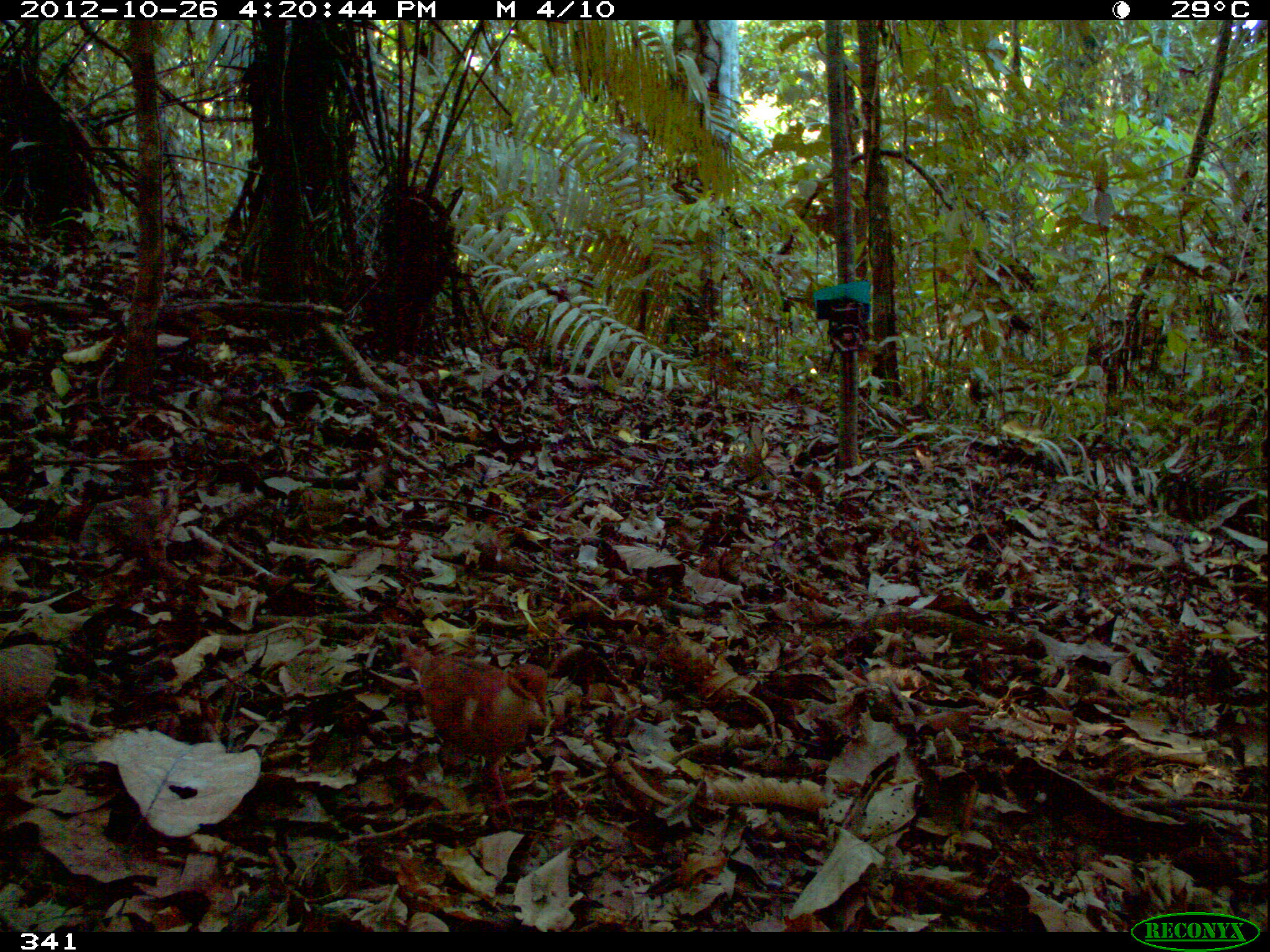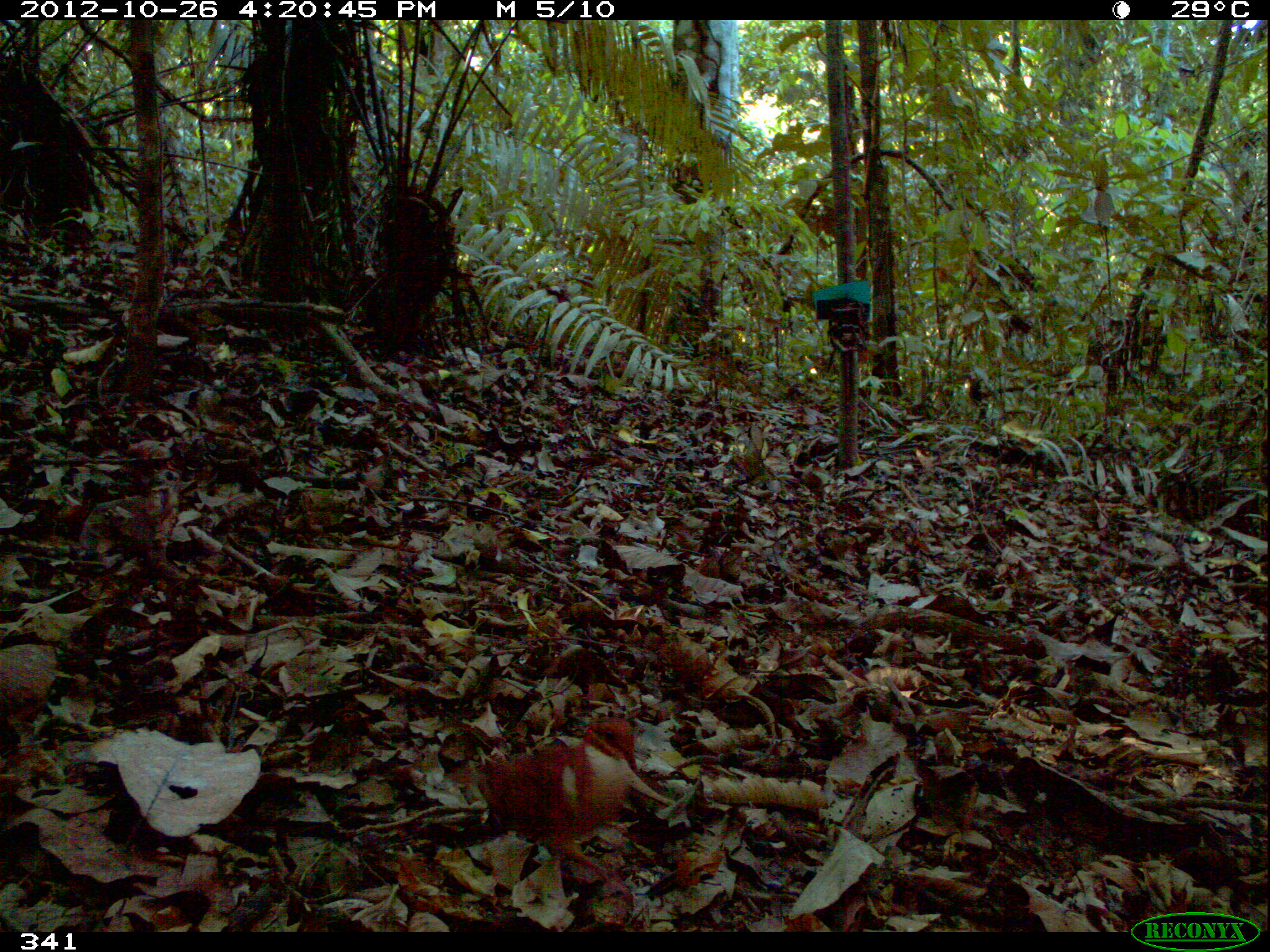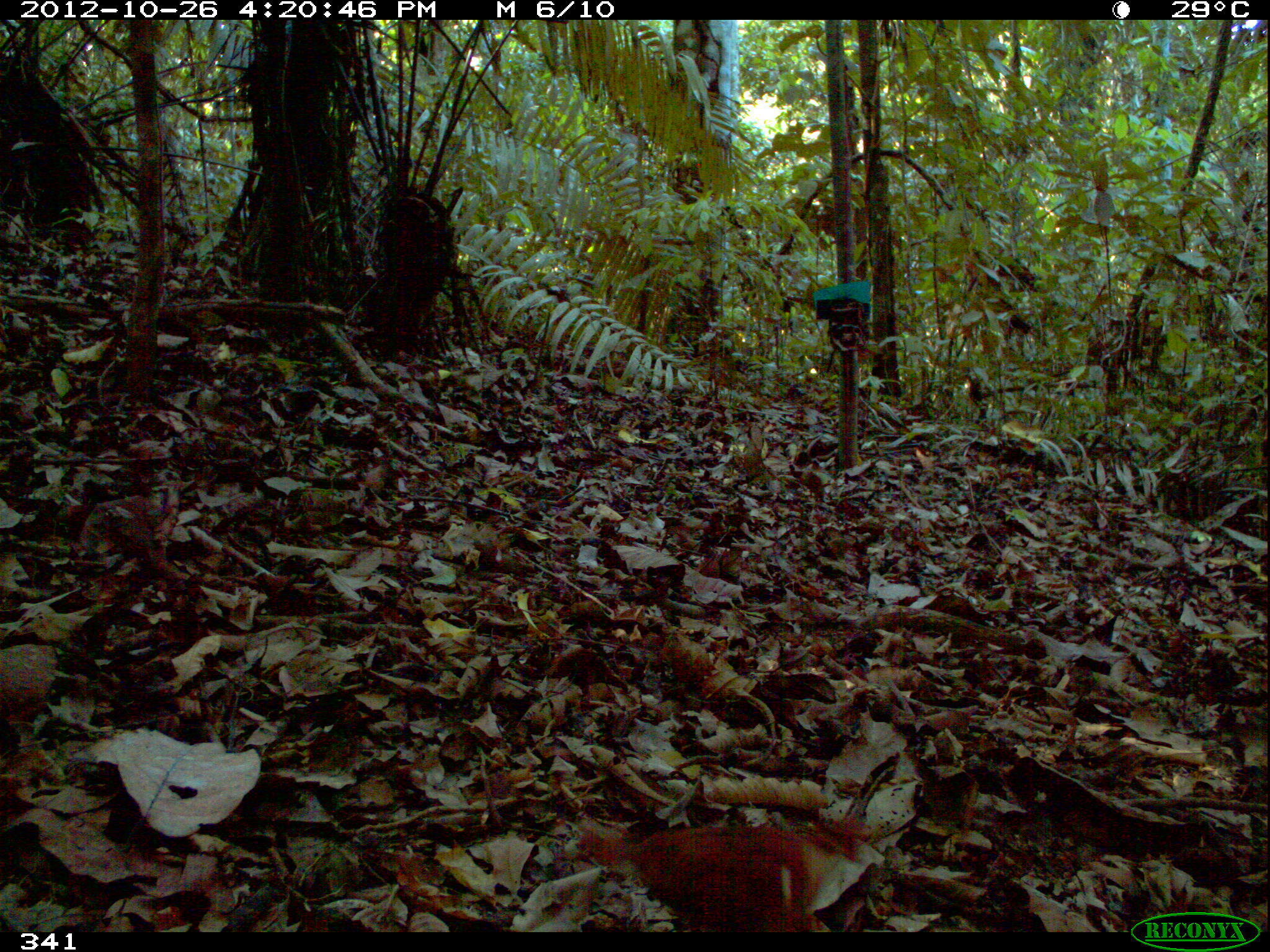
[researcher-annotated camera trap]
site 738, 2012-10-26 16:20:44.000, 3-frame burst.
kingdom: Animalia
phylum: Chordata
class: Aves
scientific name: Aves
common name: bird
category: unknown bird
Unknown bird (bird) (Aves).